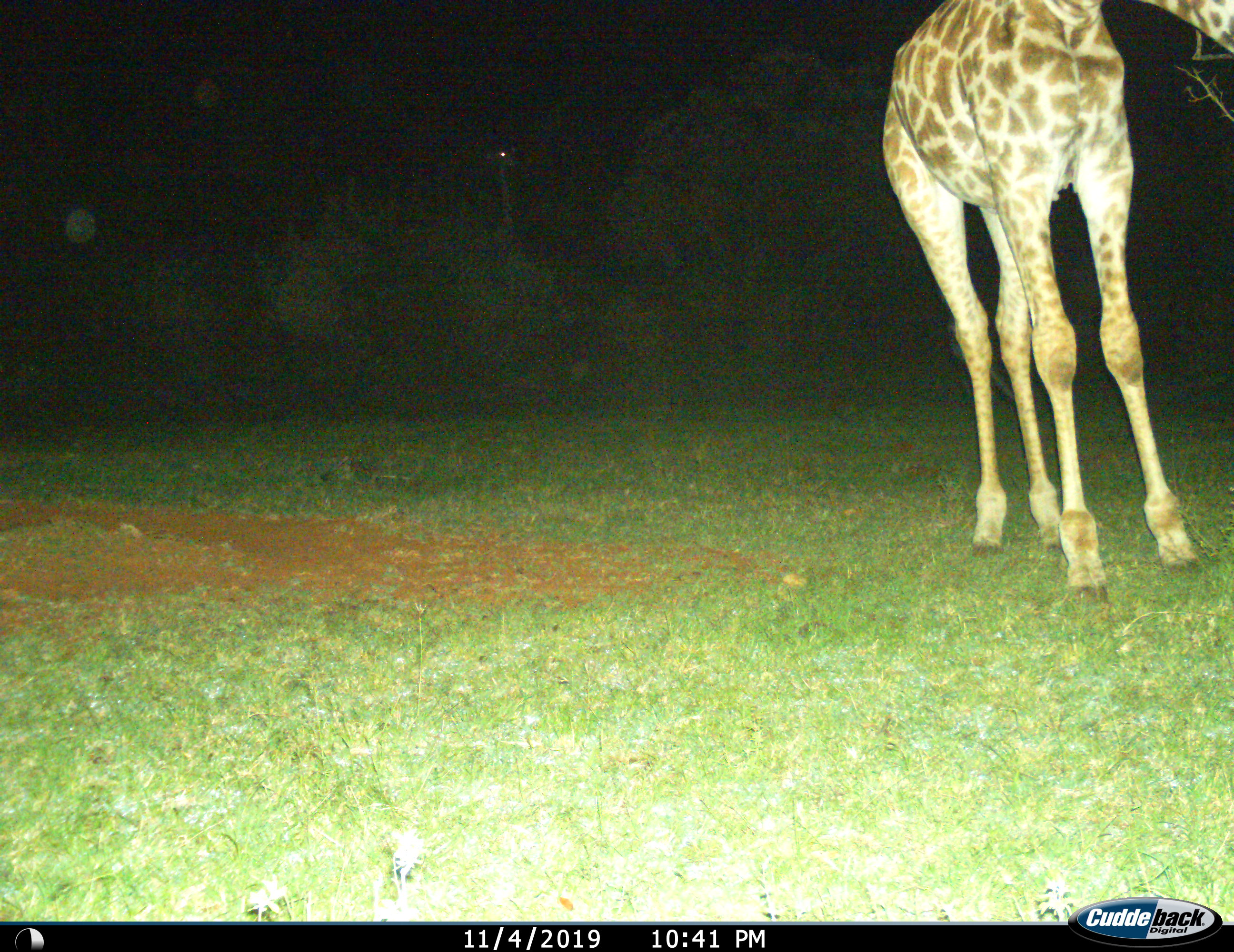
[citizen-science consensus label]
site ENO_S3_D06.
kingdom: Animalia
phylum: Chordata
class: Mammalia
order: Artiodactyla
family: Giraffidae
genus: Giraffa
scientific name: Giraffa camelopardalis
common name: giraffe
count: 1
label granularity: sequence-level